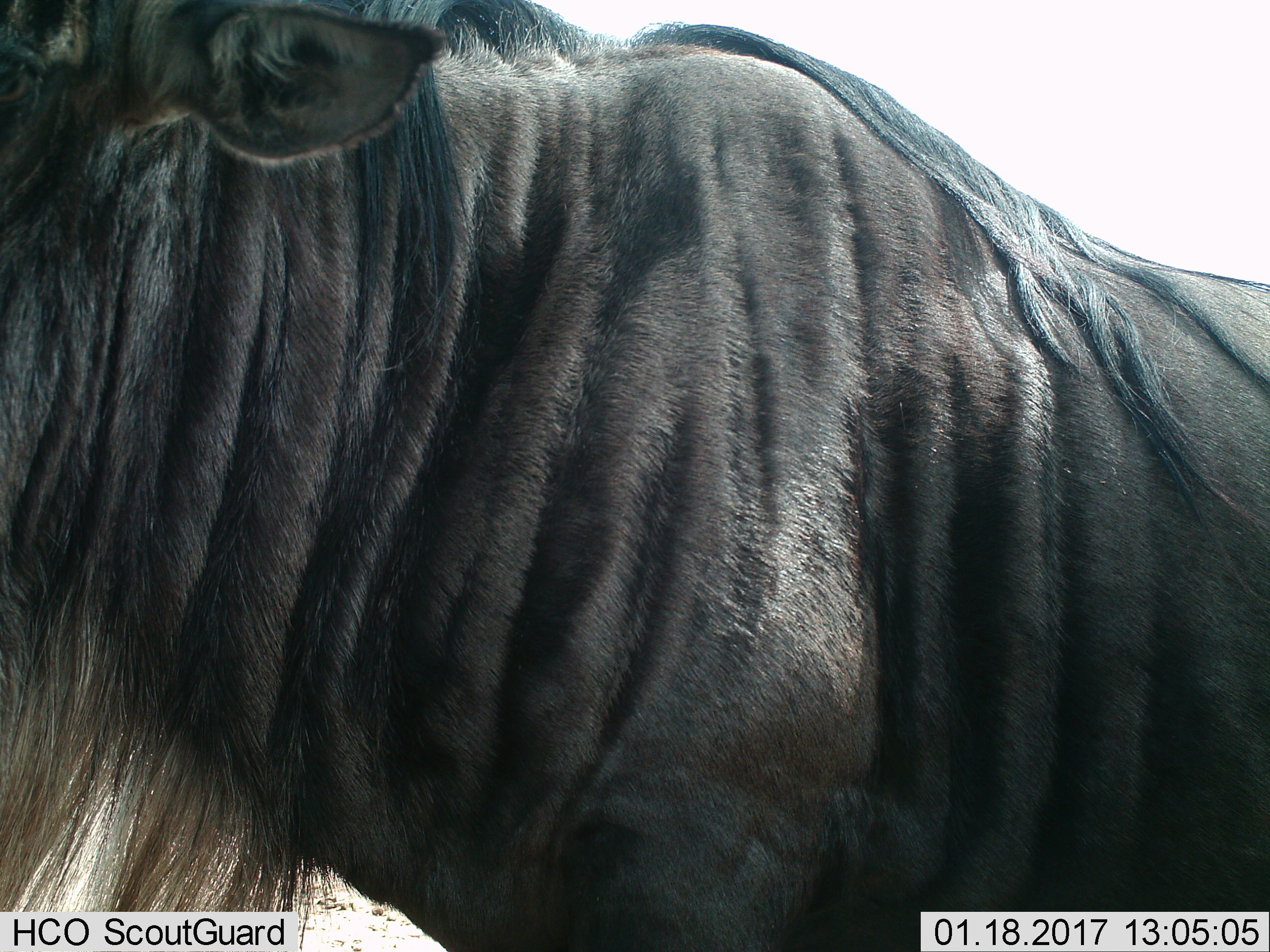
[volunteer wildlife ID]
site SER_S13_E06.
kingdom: Animalia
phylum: Chordata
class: Mammalia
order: Artiodactyla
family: Bovidae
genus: Connochaetes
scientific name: Connochaetes taurinus taurinus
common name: blue wildebeest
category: wildebeestblue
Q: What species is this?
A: Wildebeestblue (blue wildebeest) (Connochaetes taurinus taurinus).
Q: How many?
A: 1.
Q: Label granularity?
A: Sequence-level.